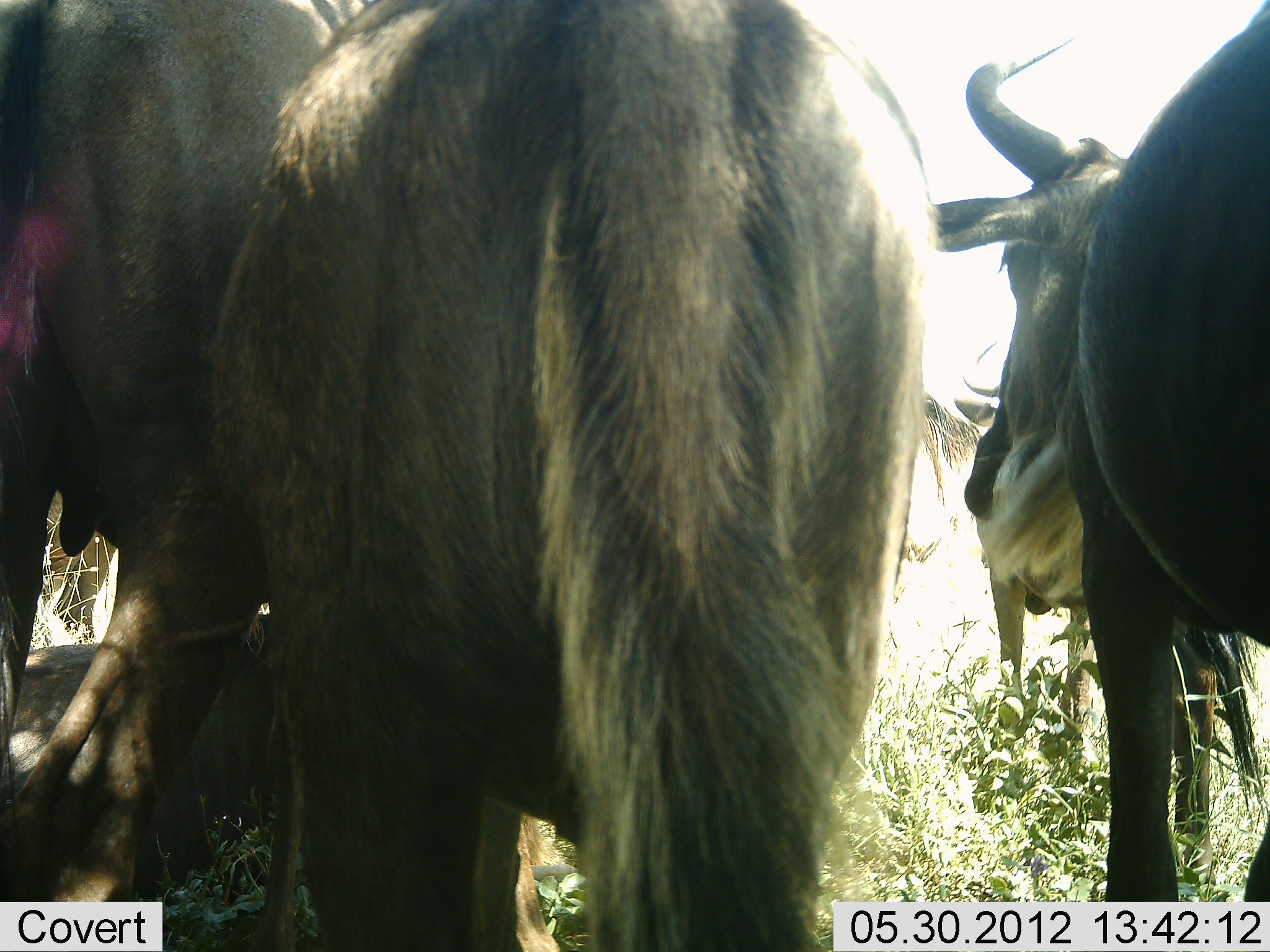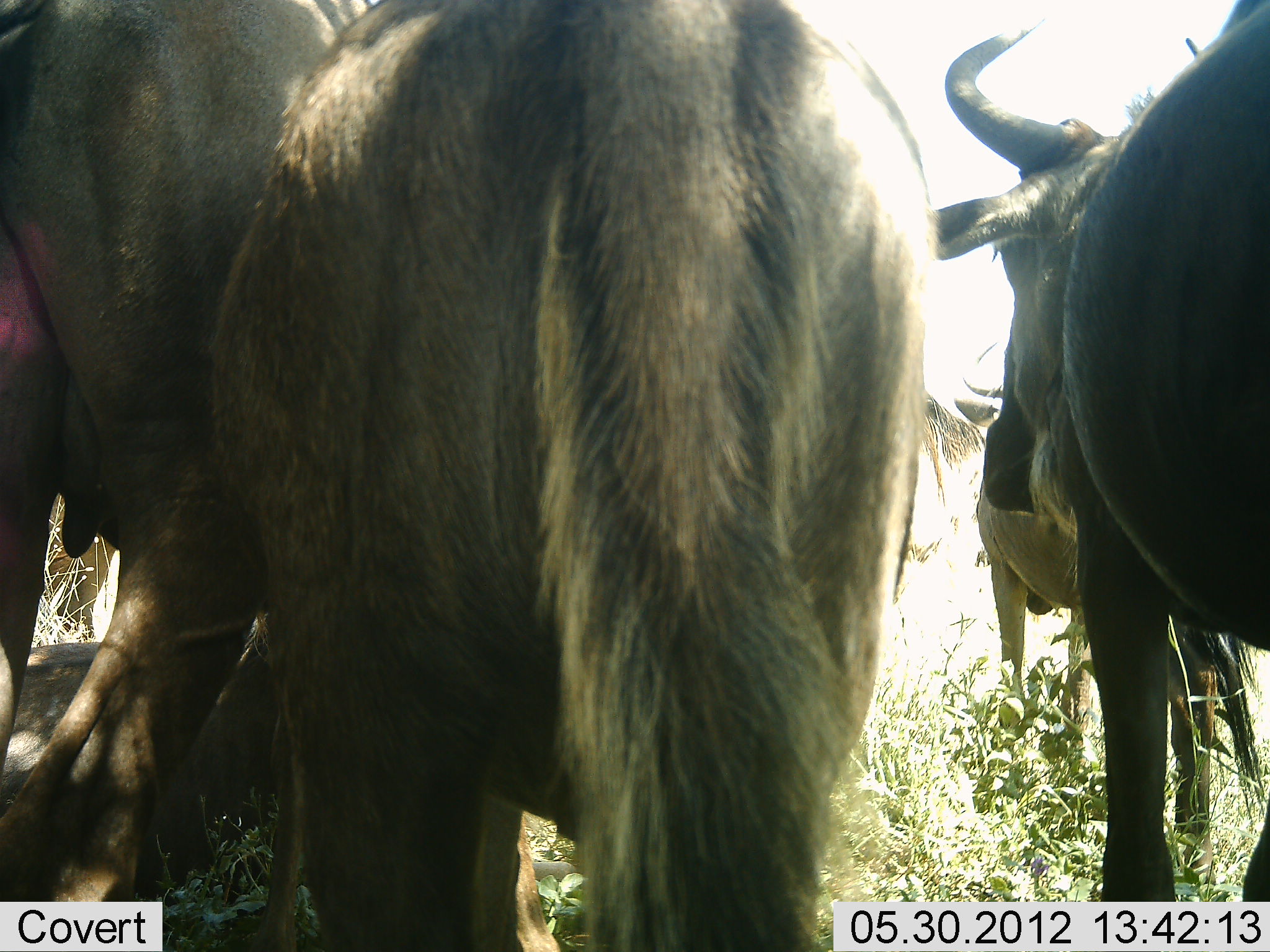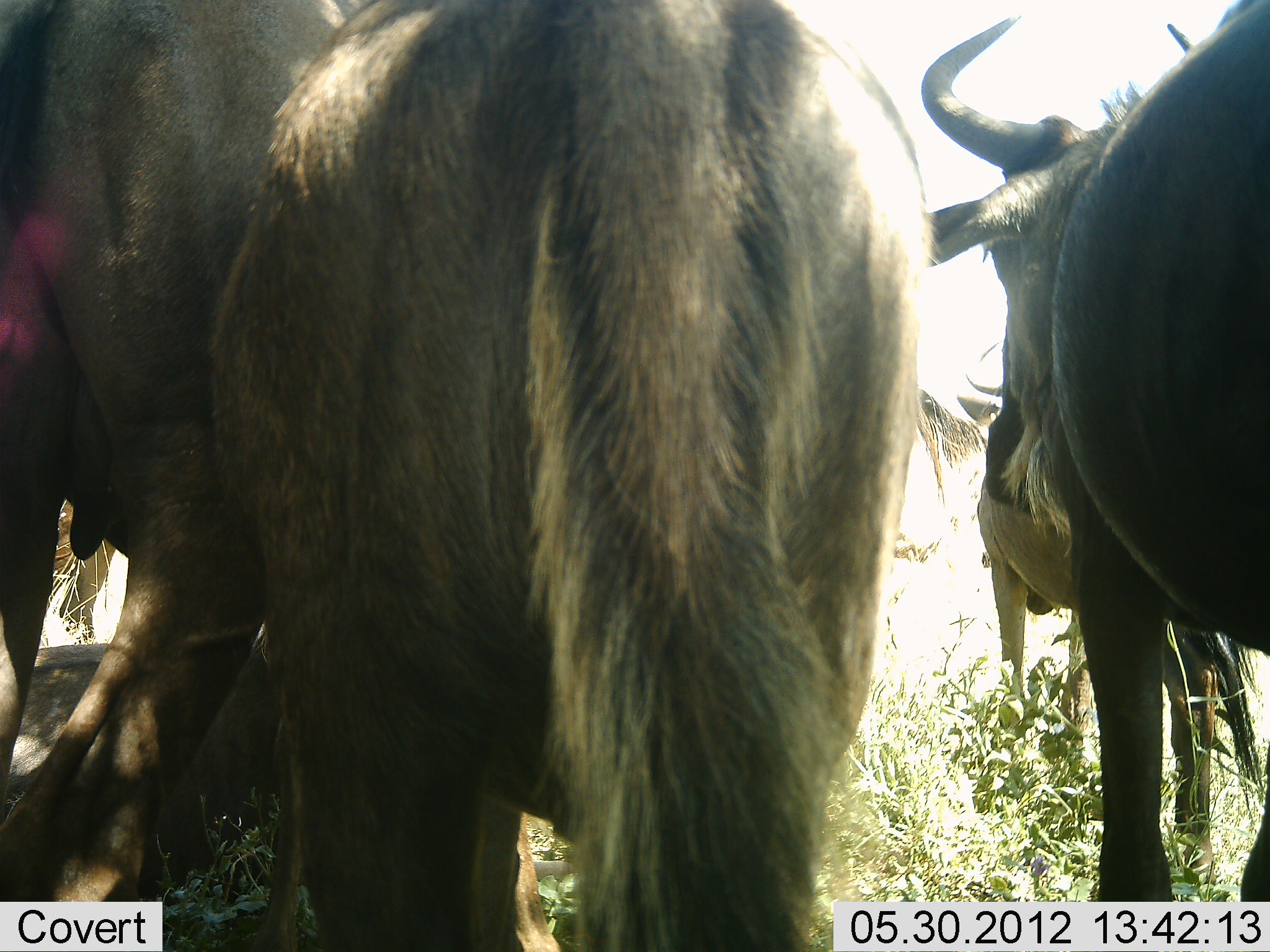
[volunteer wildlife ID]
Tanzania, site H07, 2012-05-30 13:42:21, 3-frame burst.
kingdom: Animalia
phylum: Chordata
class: Mammalia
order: Artiodactyla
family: Bovidae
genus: Connochaetes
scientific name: Connochaetes taurinus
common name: blue wildebeest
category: wildebeest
Wildebeest (blue wildebeest) (Connochaetes taurinus), count 5. Behavior (volunteer vote fractions): standing 90%, resting 60%, moving 10%, interacting 0%. Young present (vote fraction): 0%. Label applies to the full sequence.